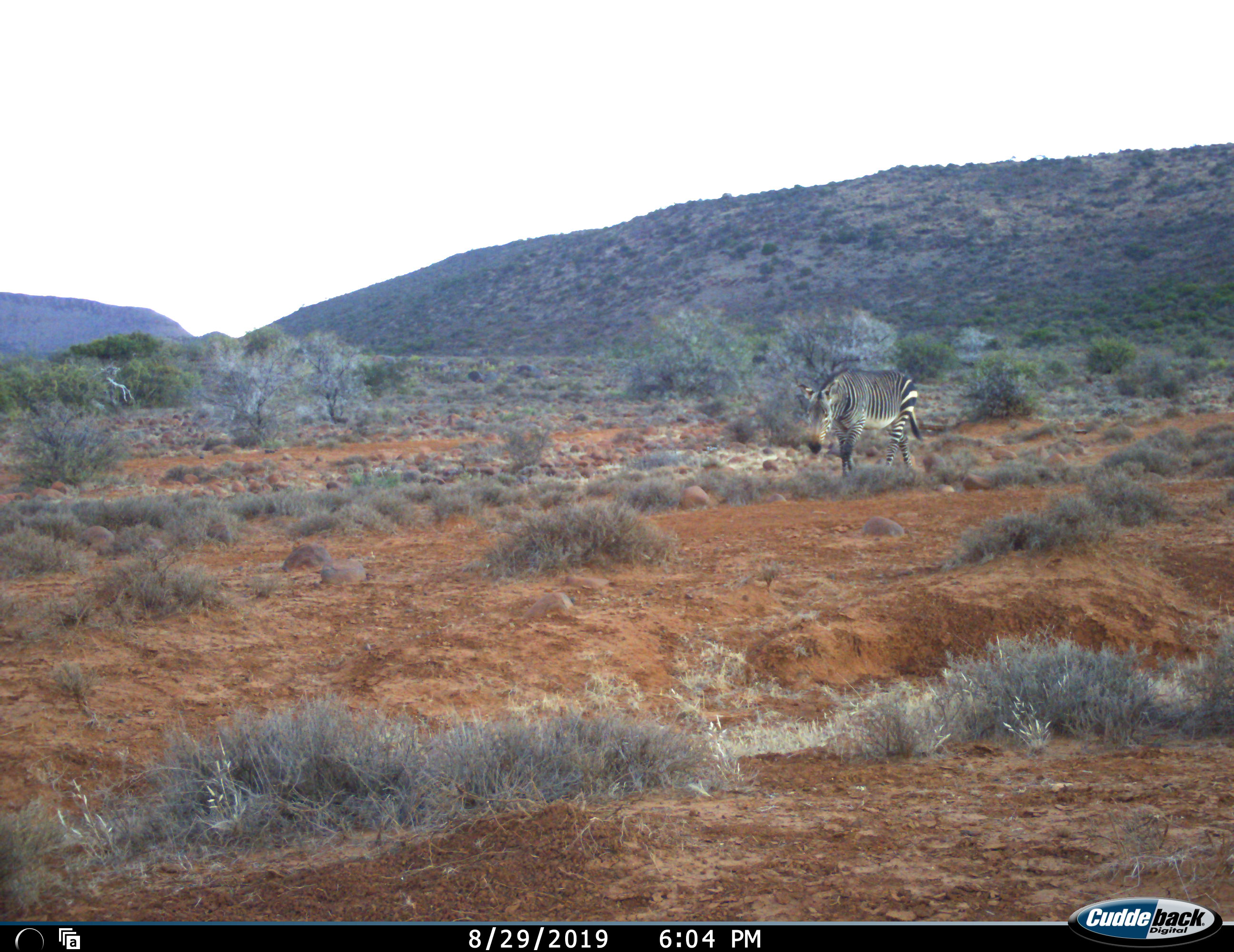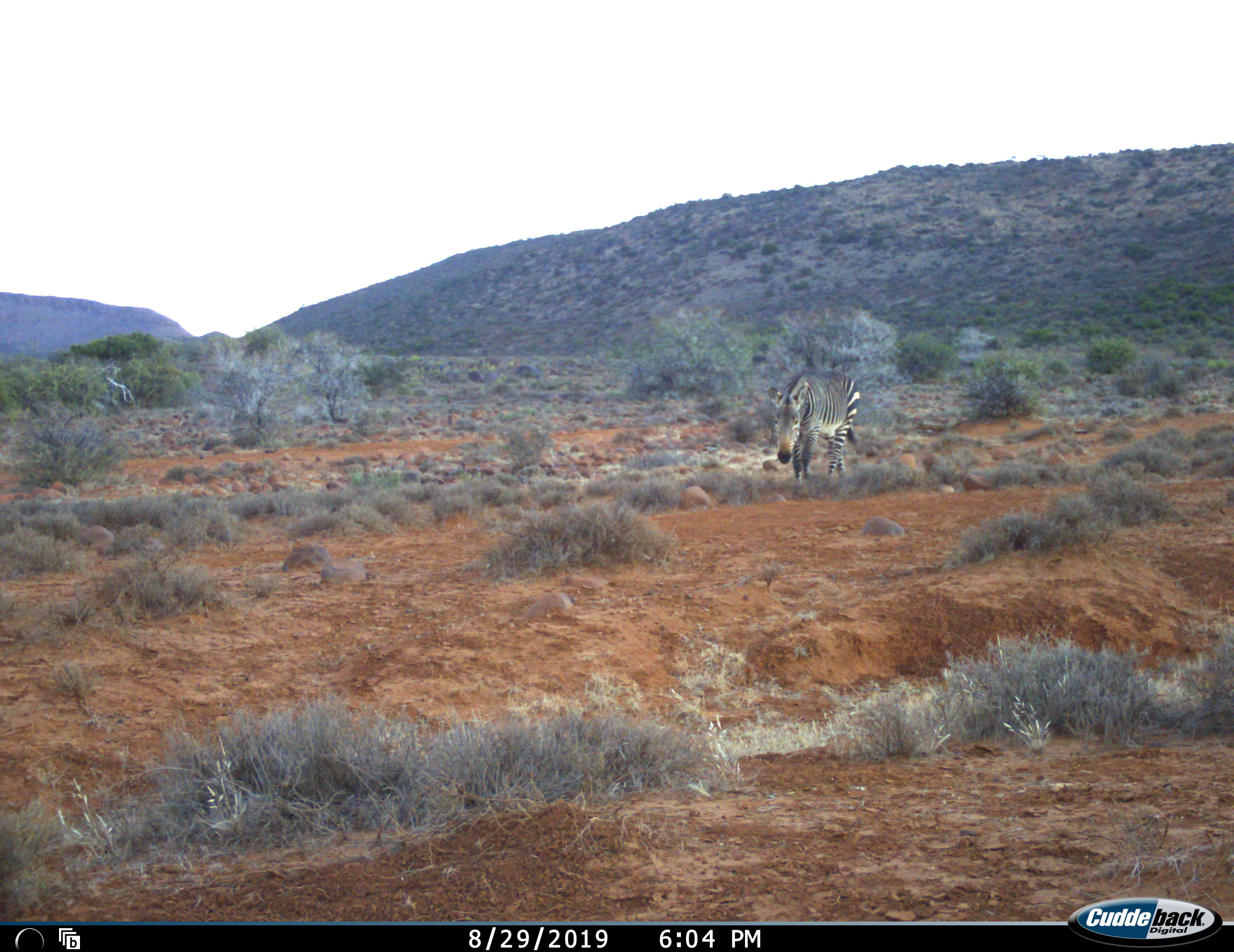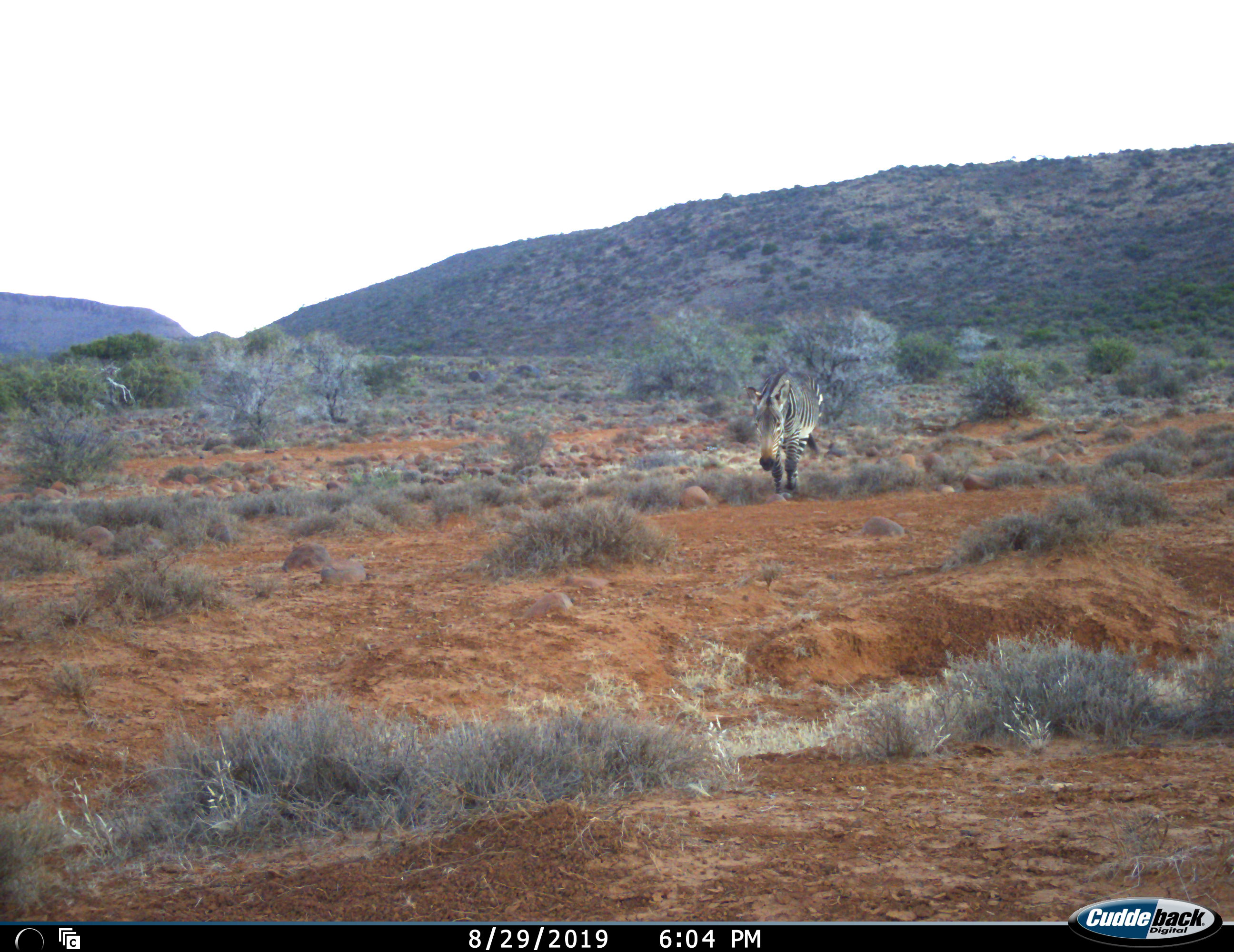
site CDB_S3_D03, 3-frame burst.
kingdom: Animalia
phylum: Chordata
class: Mammalia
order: Perissodactyla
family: Equidae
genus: Equus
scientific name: Equus zebra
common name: mountain zebra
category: zebramountain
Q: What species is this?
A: Zebramountain (mountain zebra) (Equus zebra).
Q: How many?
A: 1.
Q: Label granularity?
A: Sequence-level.